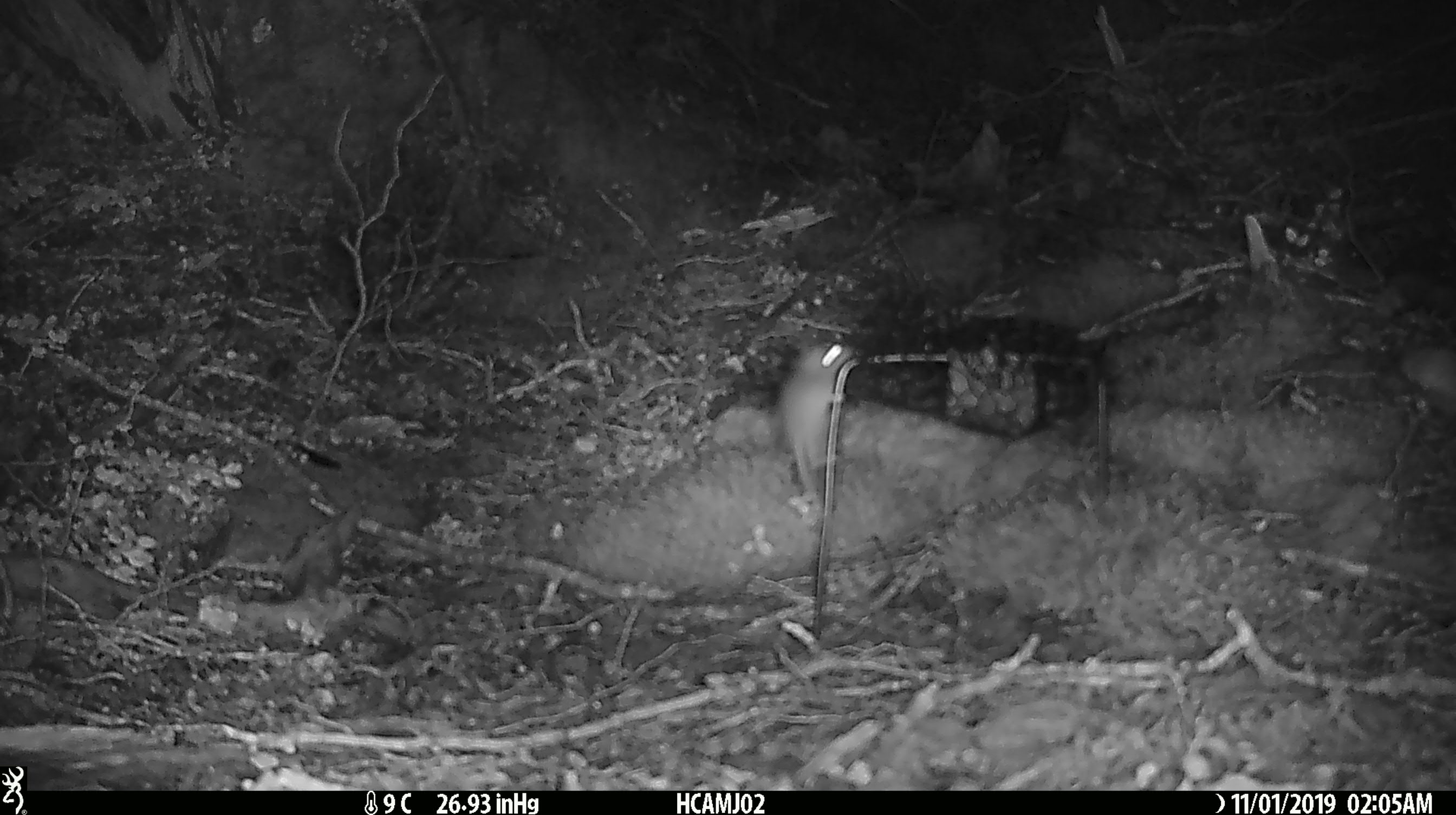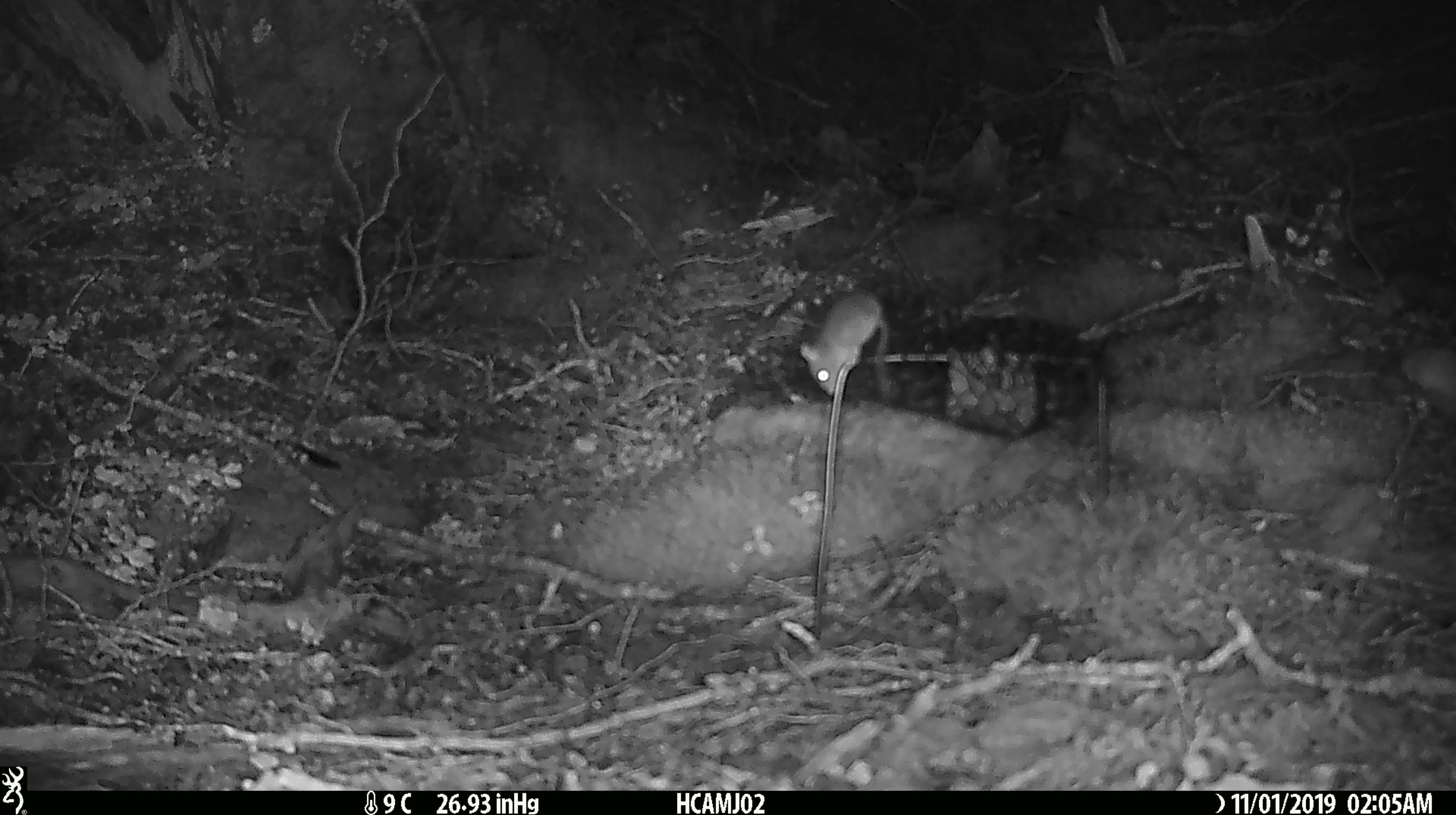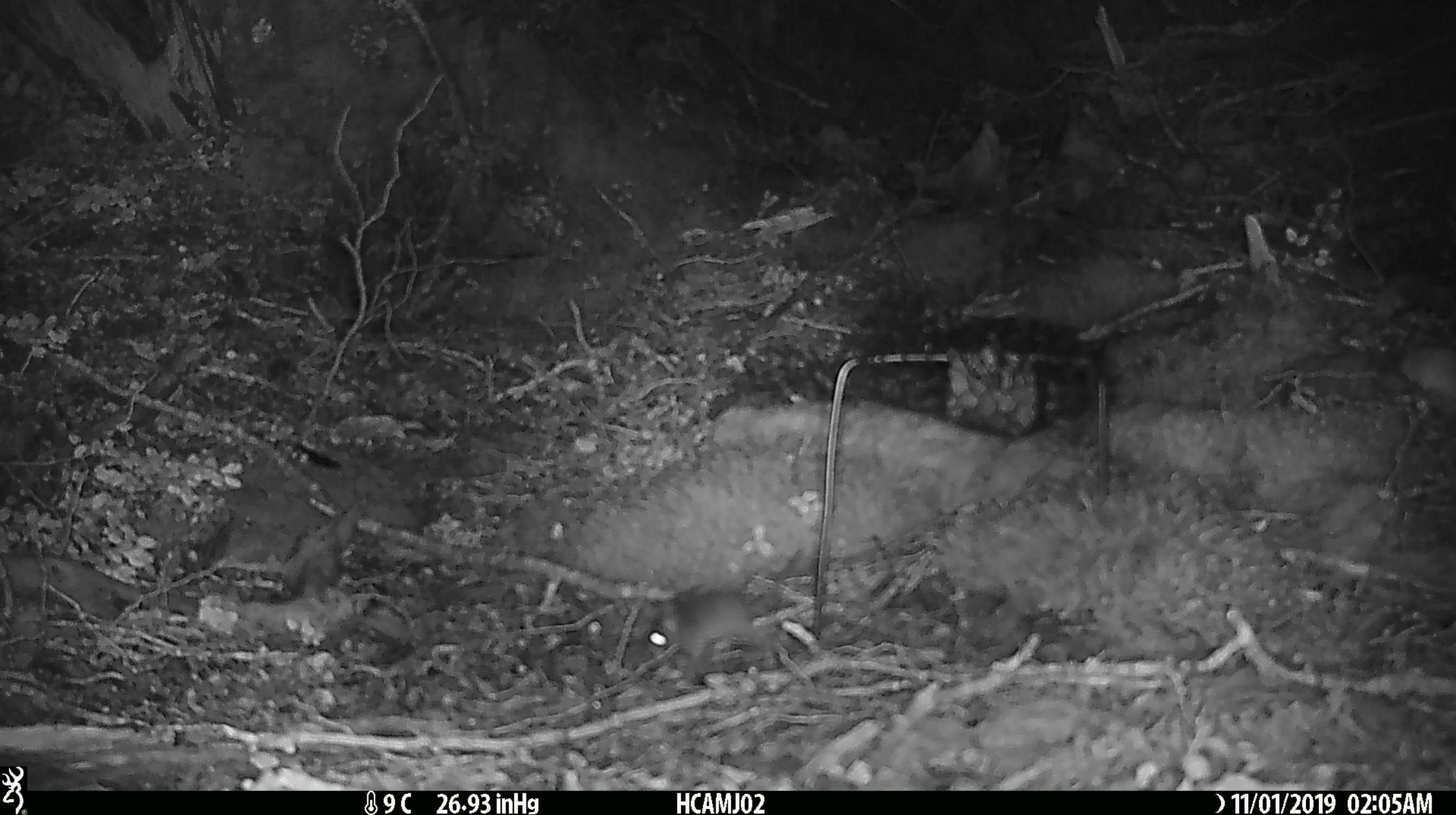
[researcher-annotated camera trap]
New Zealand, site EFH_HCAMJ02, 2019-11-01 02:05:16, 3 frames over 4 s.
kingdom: Animalia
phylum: Chordata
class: Mammalia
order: Rodentia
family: Muridae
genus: Mus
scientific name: Mus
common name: mouse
Mouse (Mus).